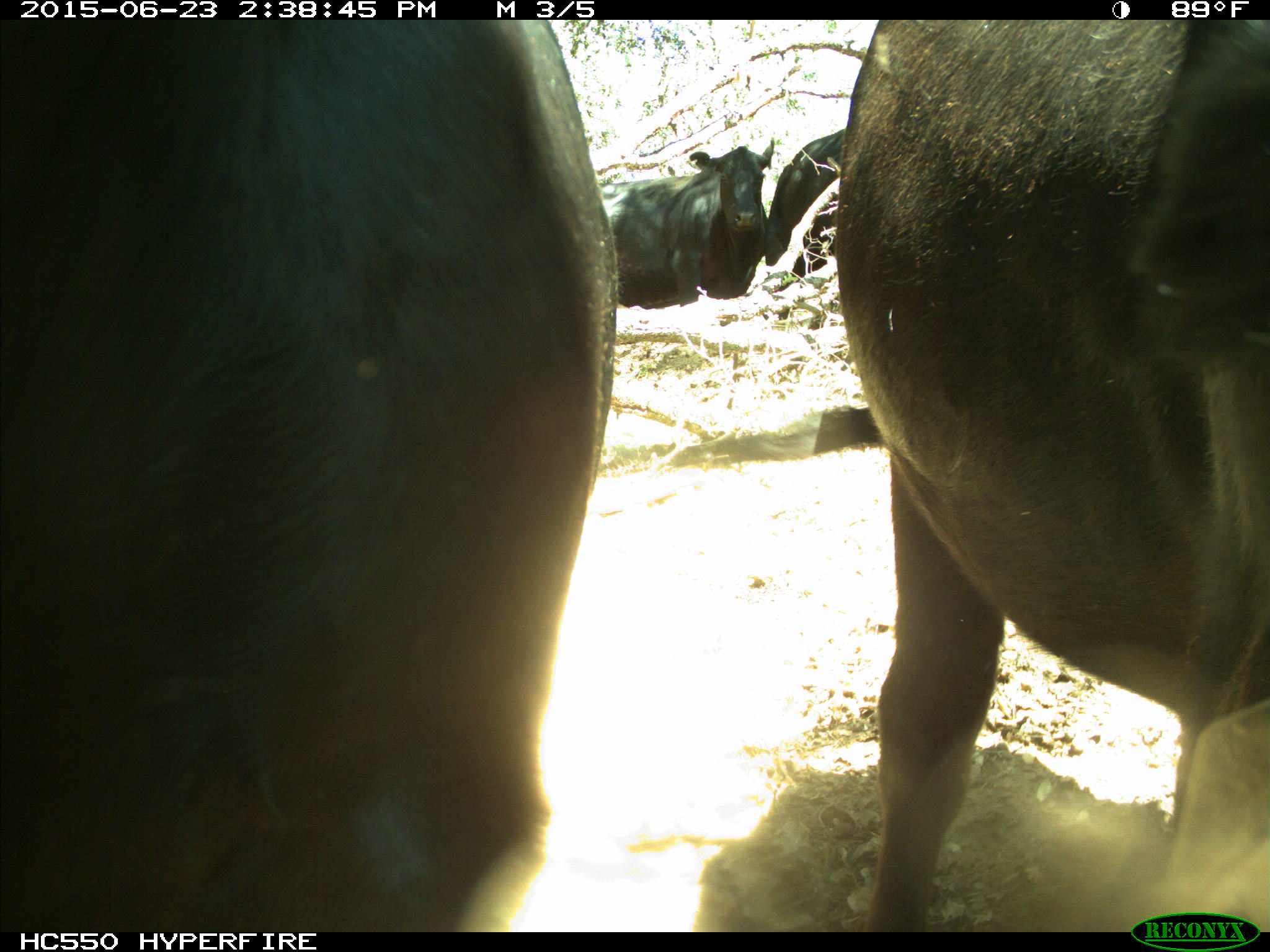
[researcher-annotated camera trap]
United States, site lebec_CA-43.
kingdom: Animalia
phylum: Chordata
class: Mammalia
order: Artiodactyla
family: Bovidae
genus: Bos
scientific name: Bos taurus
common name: domestic cow